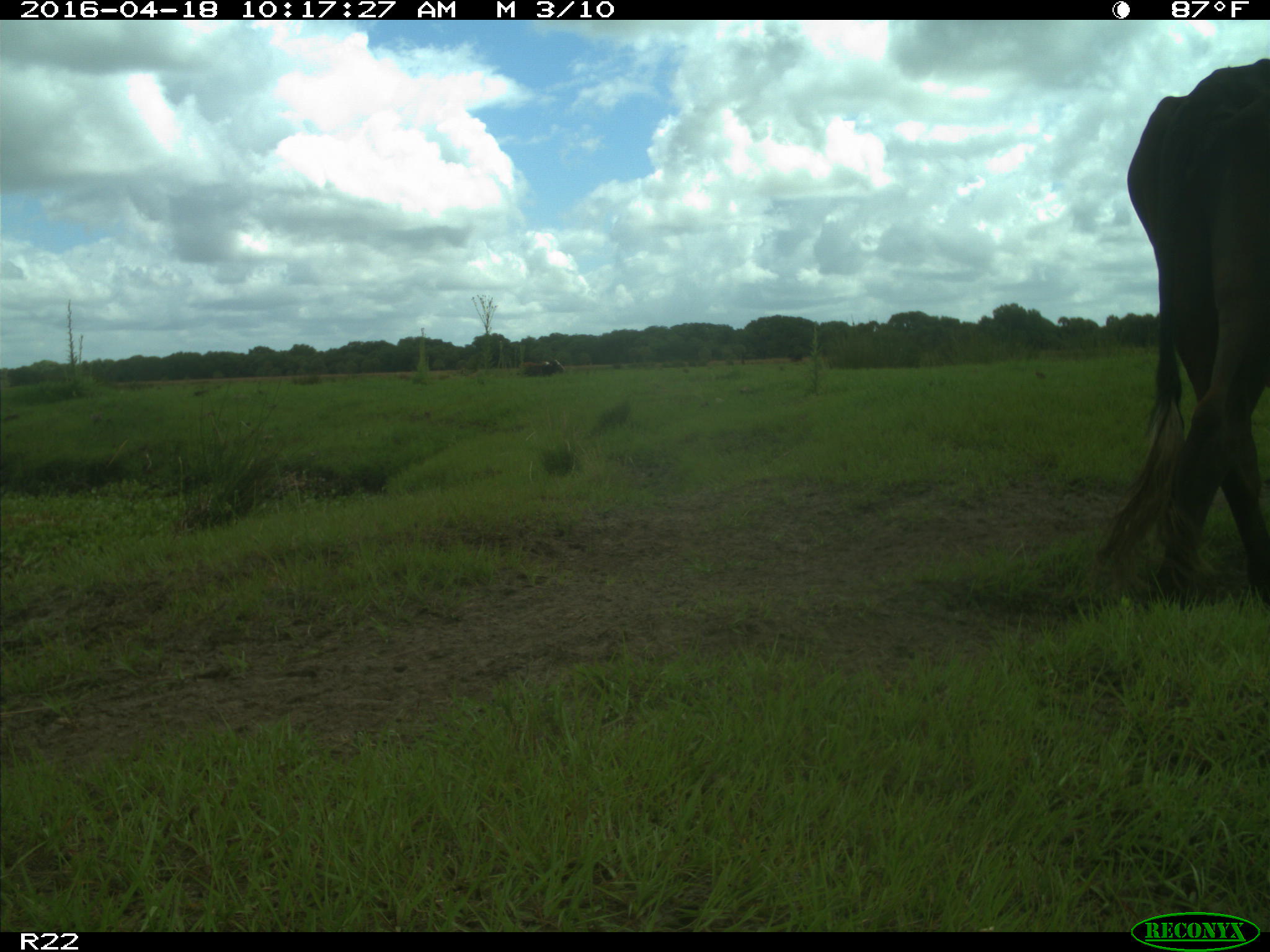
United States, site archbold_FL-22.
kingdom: Animalia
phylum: Chordata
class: Mammalia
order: Artiodactyla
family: Bovidae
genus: Bos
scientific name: Bos taurus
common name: domestic cow